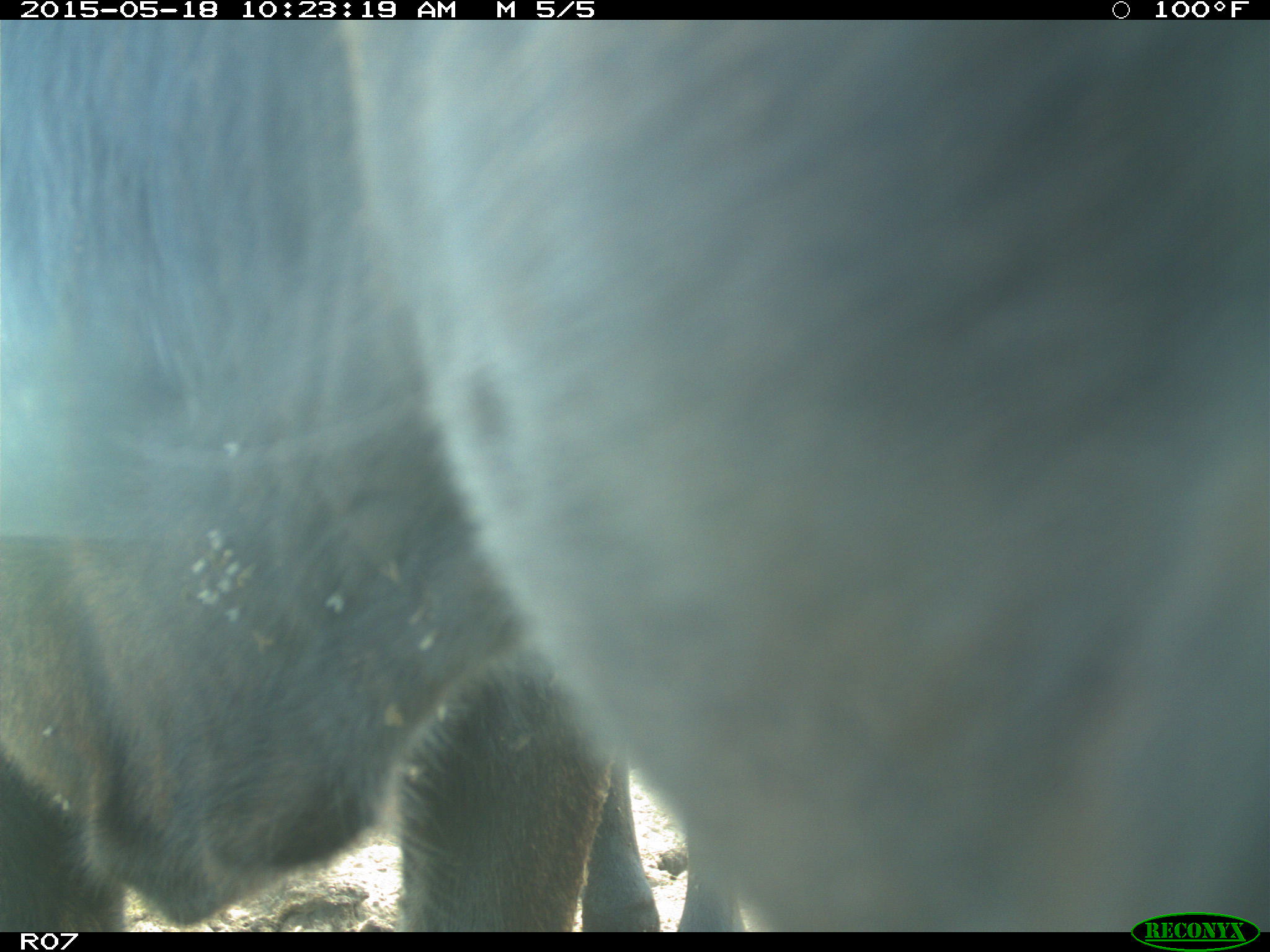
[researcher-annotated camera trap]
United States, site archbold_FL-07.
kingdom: Animalia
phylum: Chordata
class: Mammalia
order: Artiodactyla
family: Bovidae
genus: Bos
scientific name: Bos taurus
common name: domestic cow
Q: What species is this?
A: Bos taurus (domestic cow).